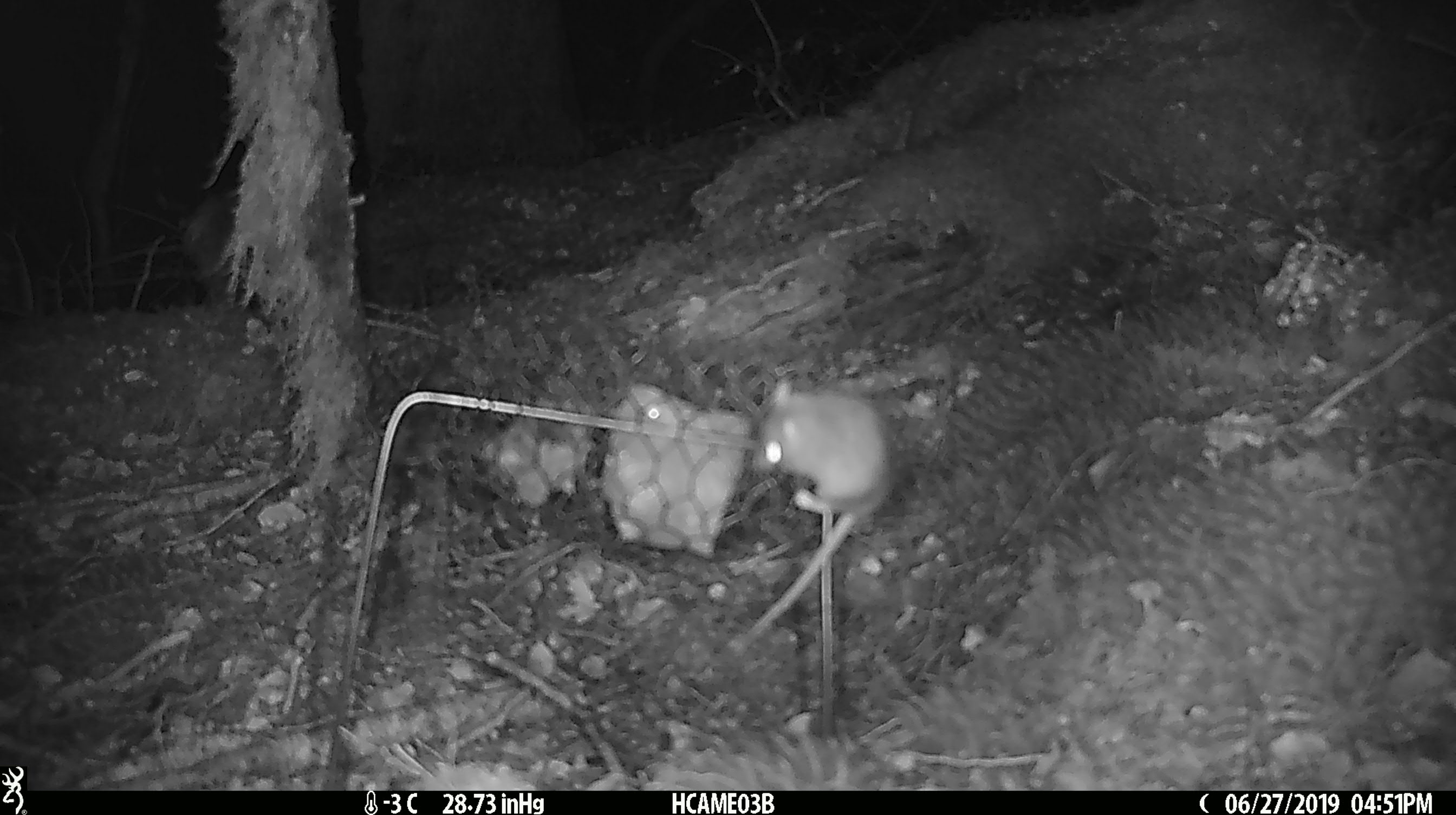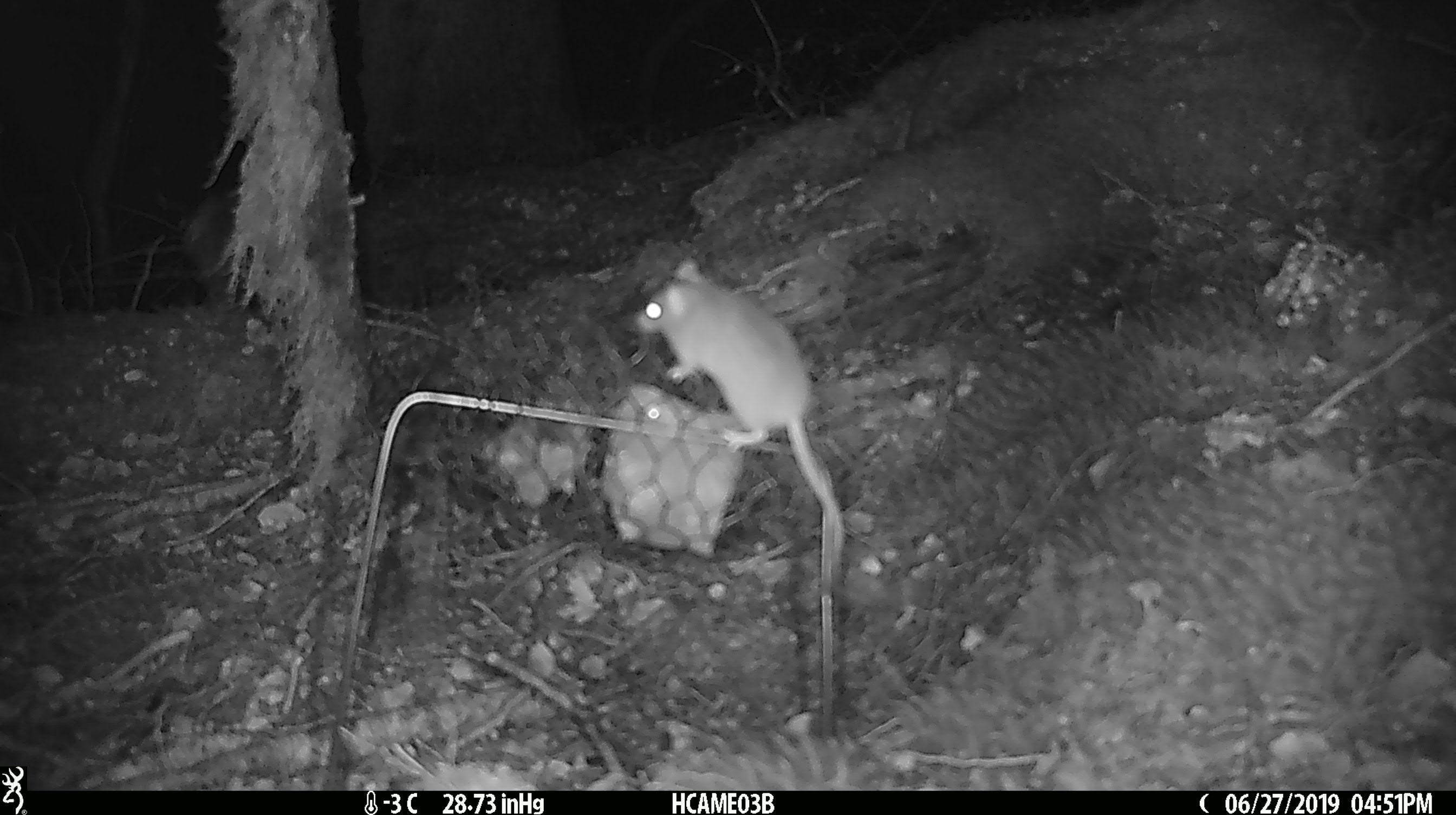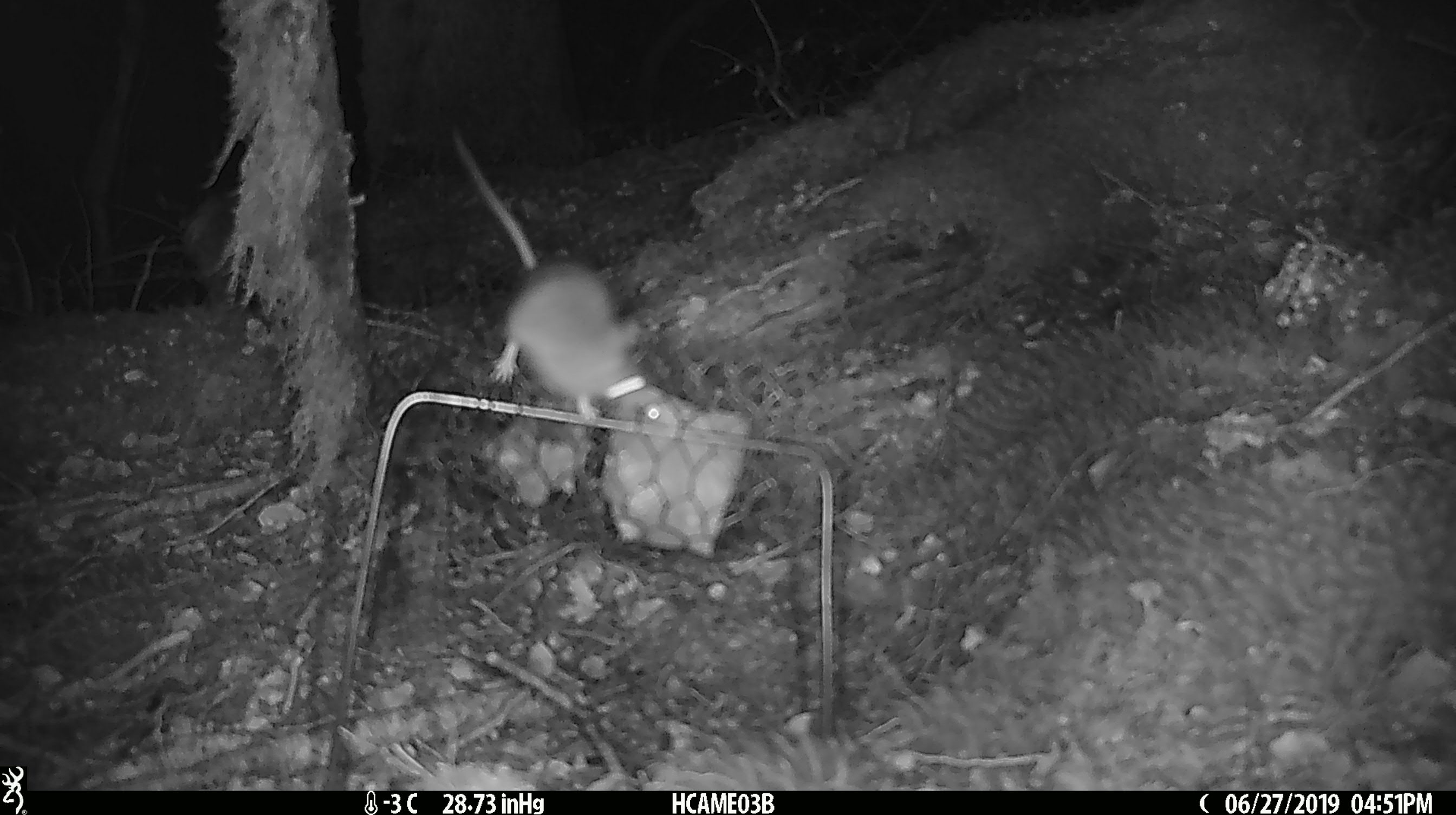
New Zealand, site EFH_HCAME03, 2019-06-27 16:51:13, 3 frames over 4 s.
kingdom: Animalia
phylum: Chordata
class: Mammalia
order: Rodentia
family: Muridae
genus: Mus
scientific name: Mus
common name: mouse